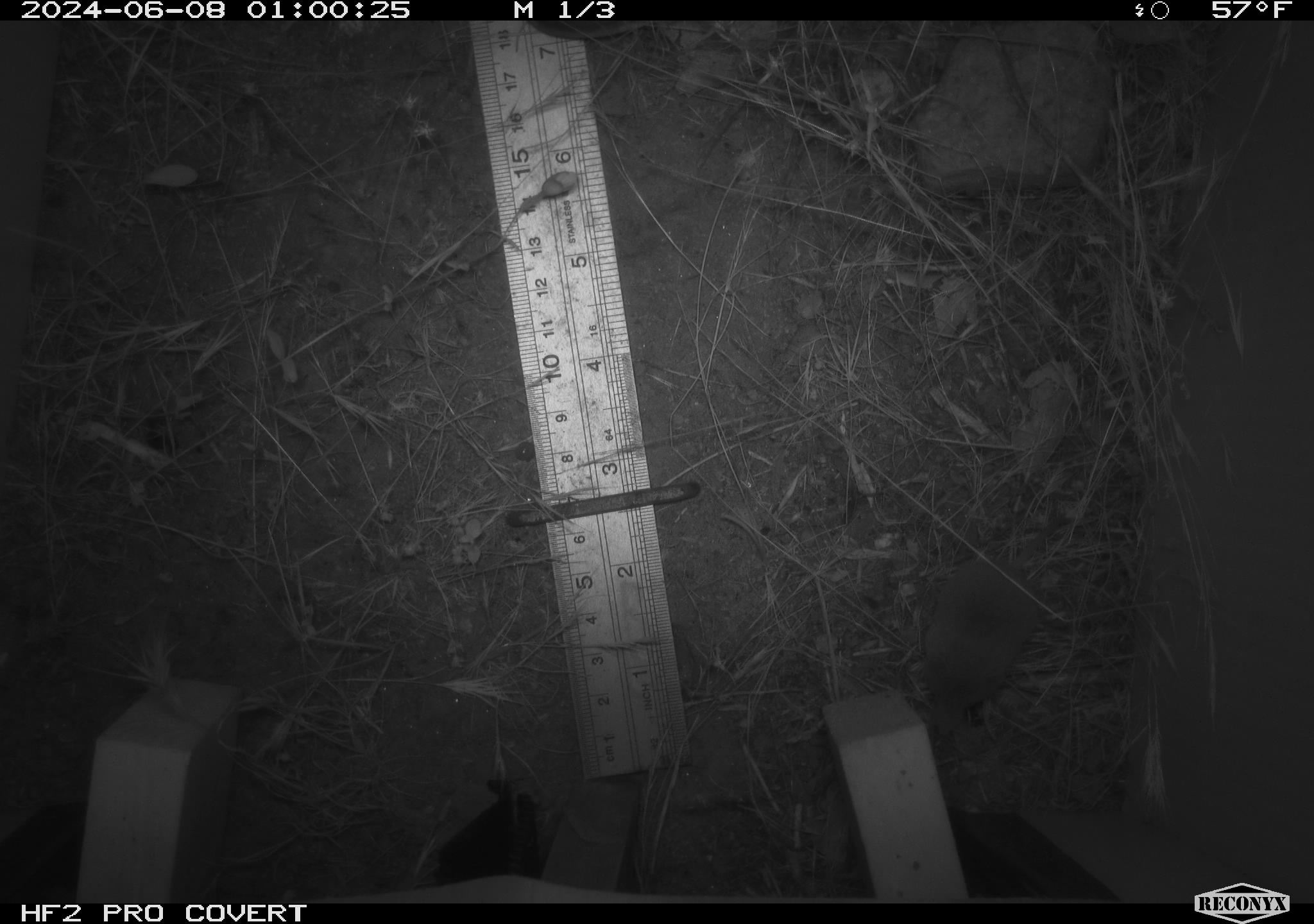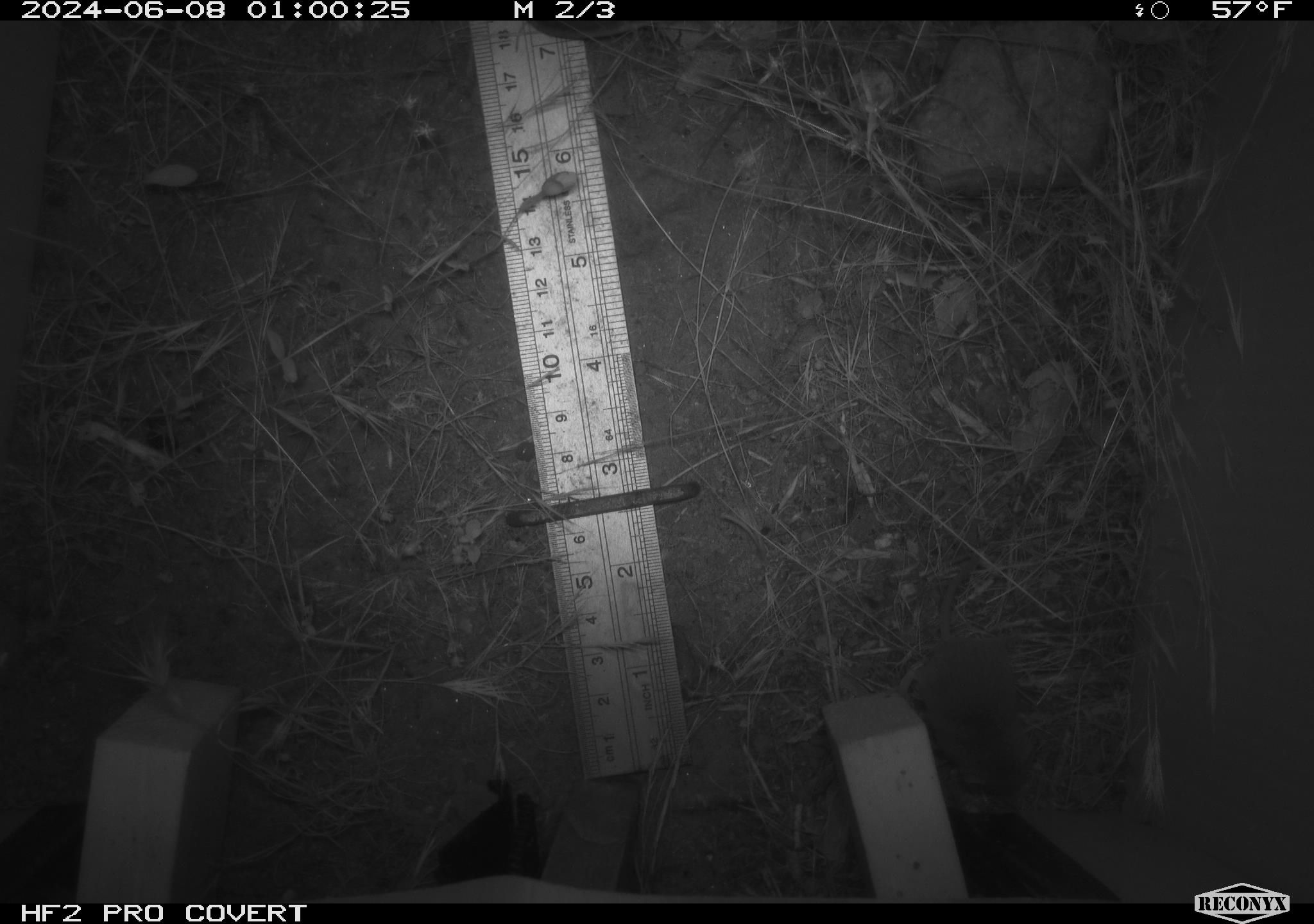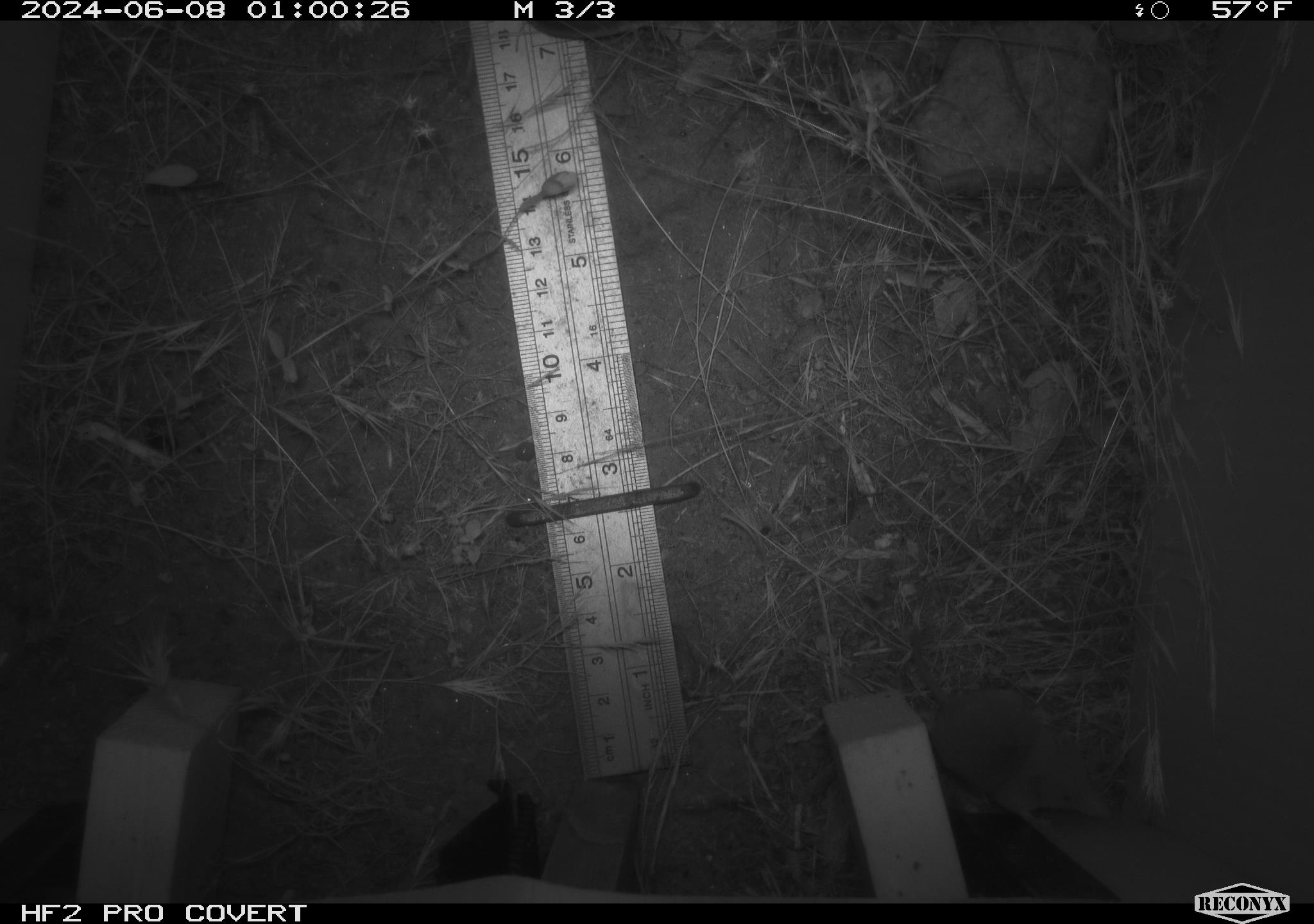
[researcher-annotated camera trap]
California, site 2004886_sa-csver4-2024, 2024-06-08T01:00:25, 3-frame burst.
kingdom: Animalia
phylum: Chordata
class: Mammalia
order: Eulipotyphla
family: Soricidae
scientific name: Soricidae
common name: shrews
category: soricidae family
Soricidae family (shrews) (Soricidae).